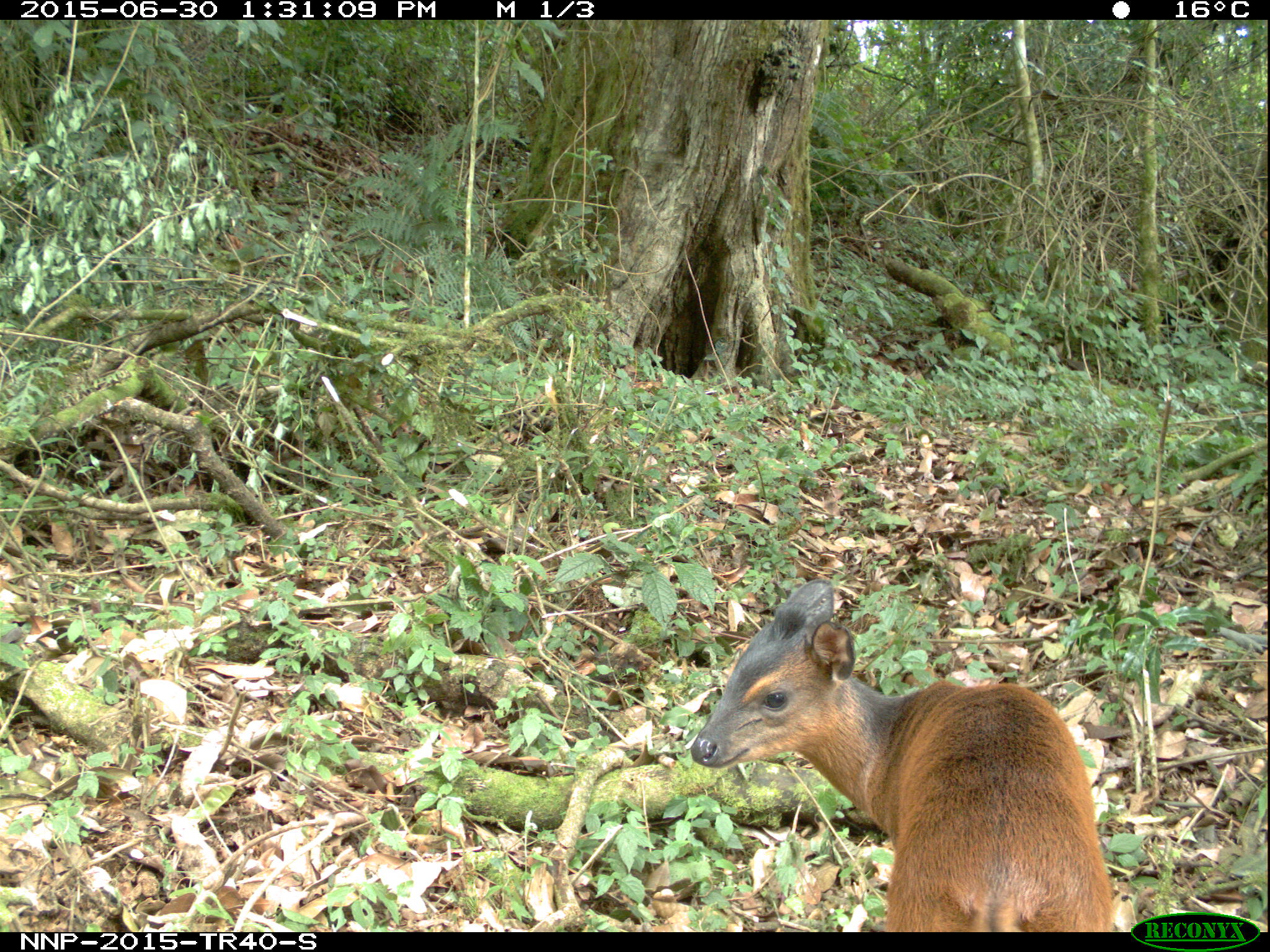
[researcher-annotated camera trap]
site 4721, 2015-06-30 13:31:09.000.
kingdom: Animalia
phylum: Chordata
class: Mammalia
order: Artiodactyla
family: Bovidae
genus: Cephalophus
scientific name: Cephalophus nigrifrons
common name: black-fronted duiker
Cephalophus nigrifrons (black-fronted duiker), count 1.